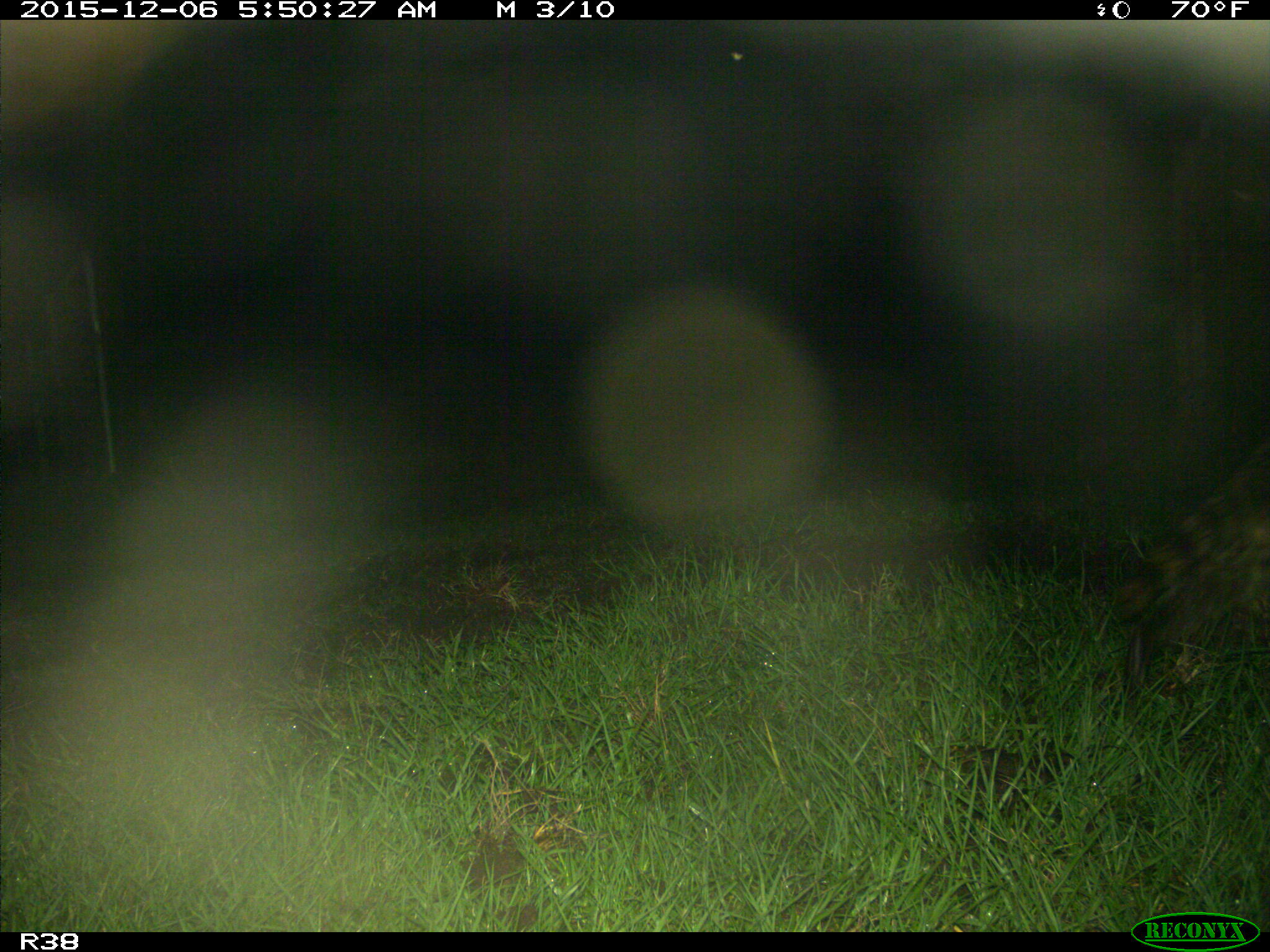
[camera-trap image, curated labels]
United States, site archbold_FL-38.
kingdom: Animalia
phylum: Chordata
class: Mammalia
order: Carnivora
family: Procyonidae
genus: Procyon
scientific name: Procyon lotor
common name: common raccoon